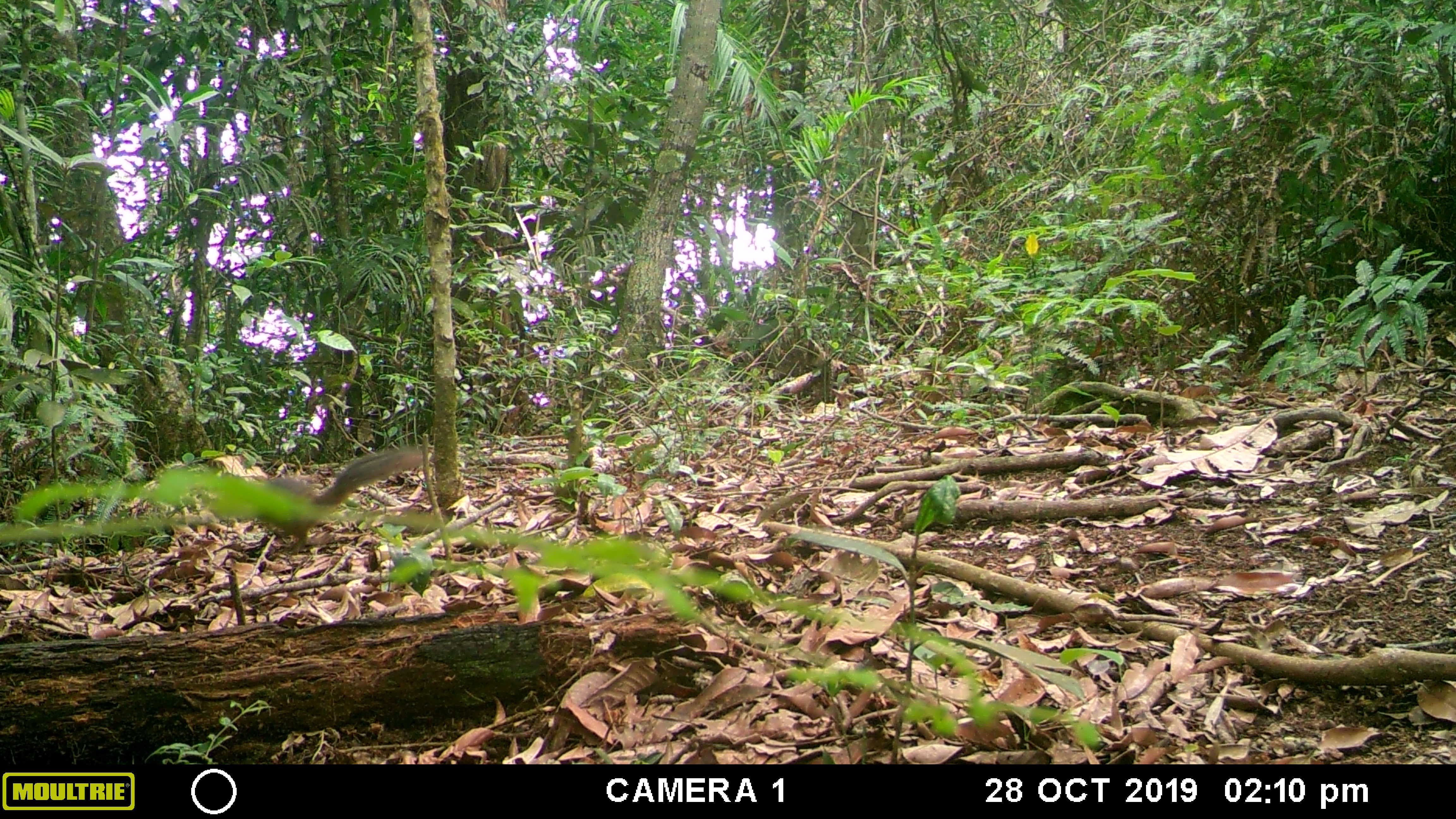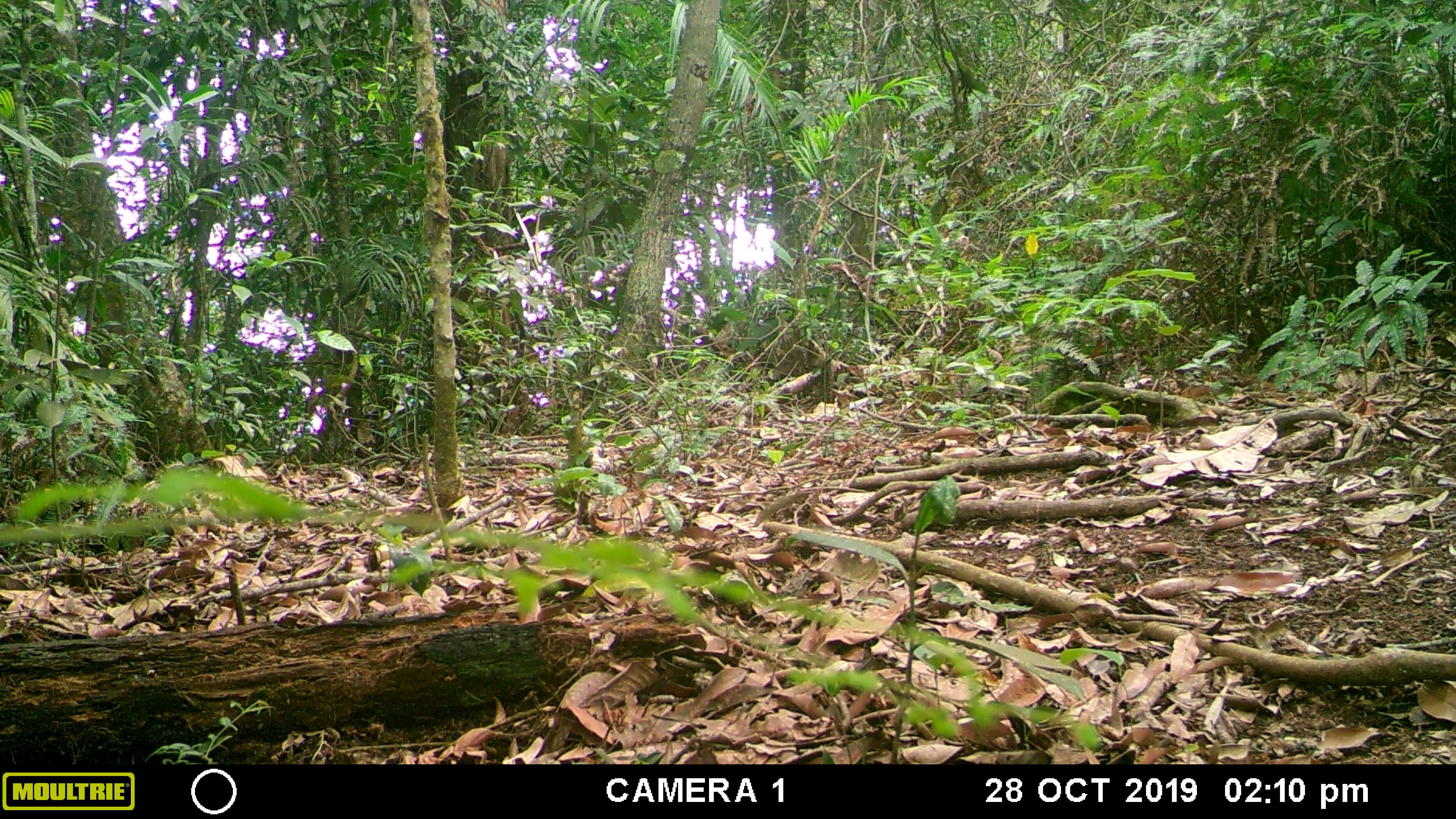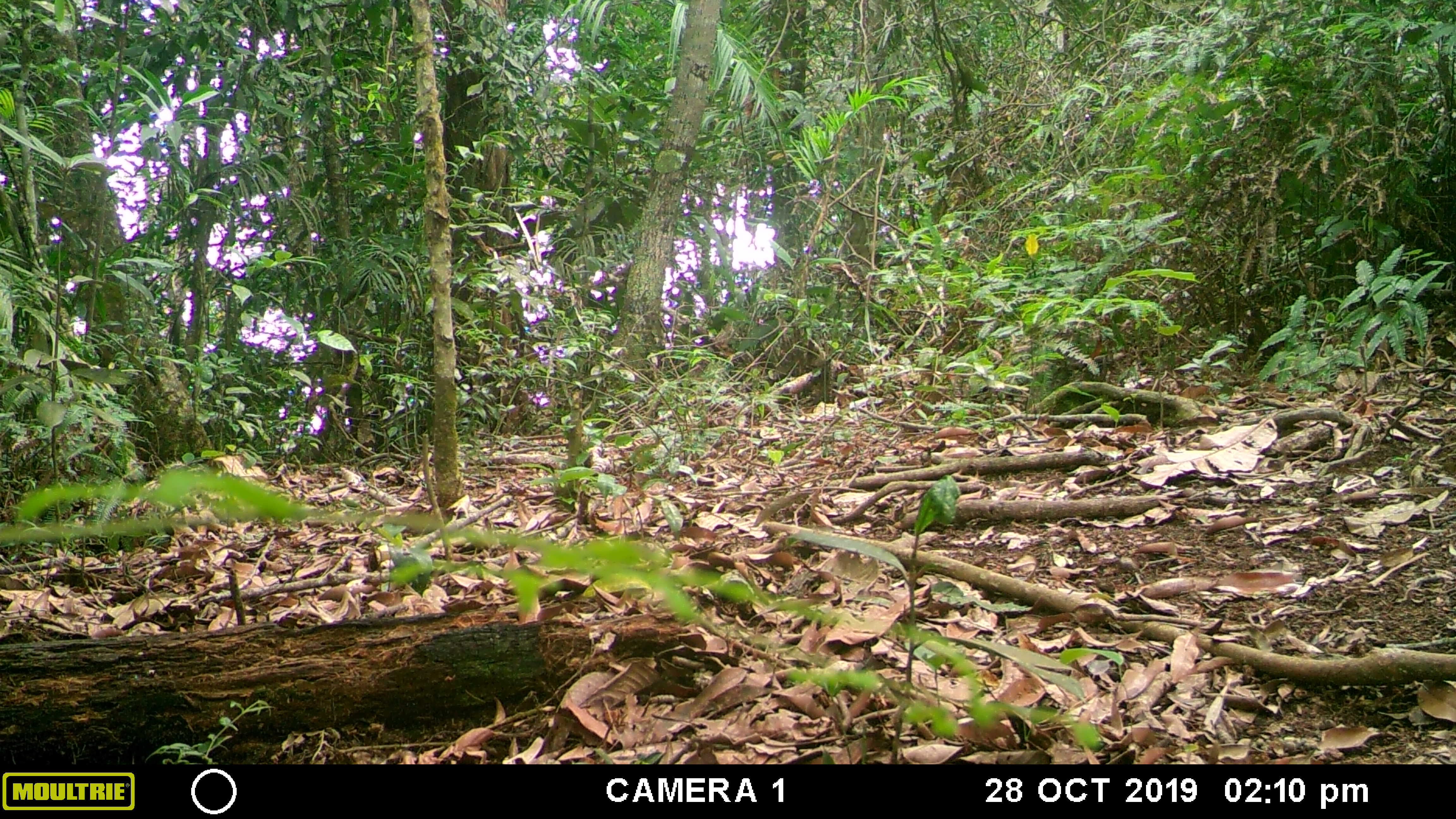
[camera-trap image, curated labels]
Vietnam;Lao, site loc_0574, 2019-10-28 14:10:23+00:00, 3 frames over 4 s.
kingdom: Animalia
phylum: Chordata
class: Mammalia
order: Rodentia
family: Sciuridae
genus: Dremomys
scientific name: Dremomys rufigenis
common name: red-cheeked squirrel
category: red cheeked squirrel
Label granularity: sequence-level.